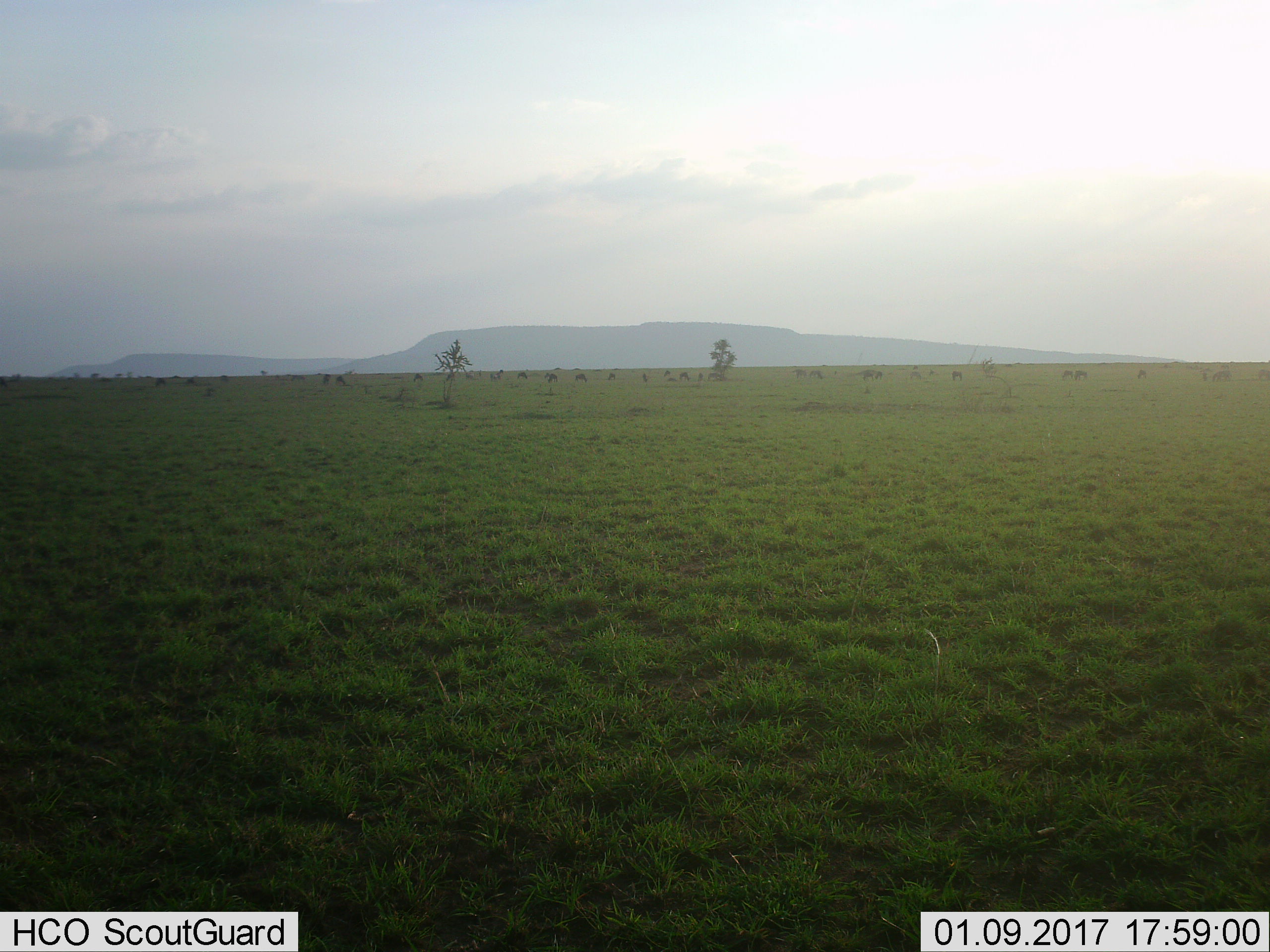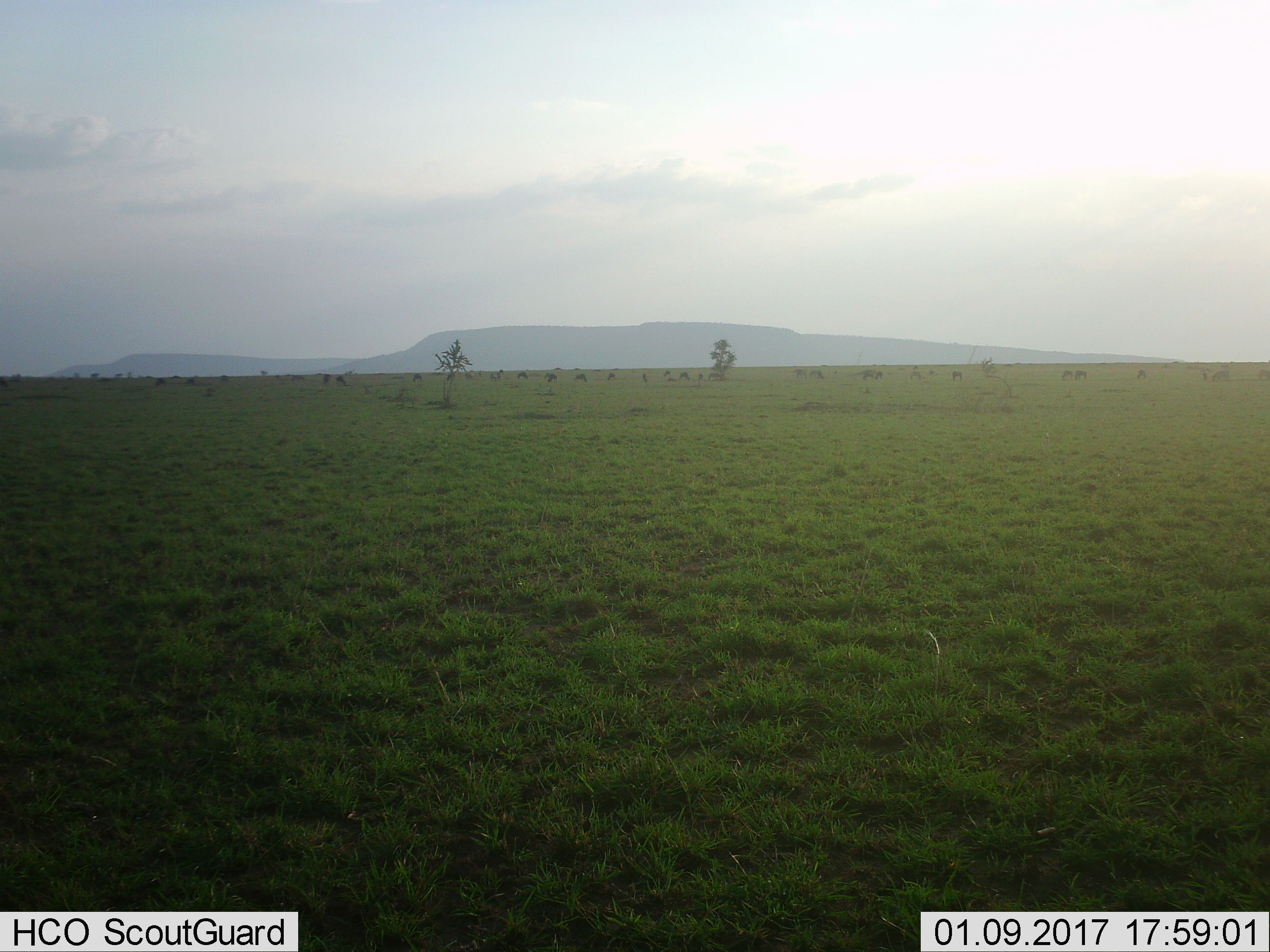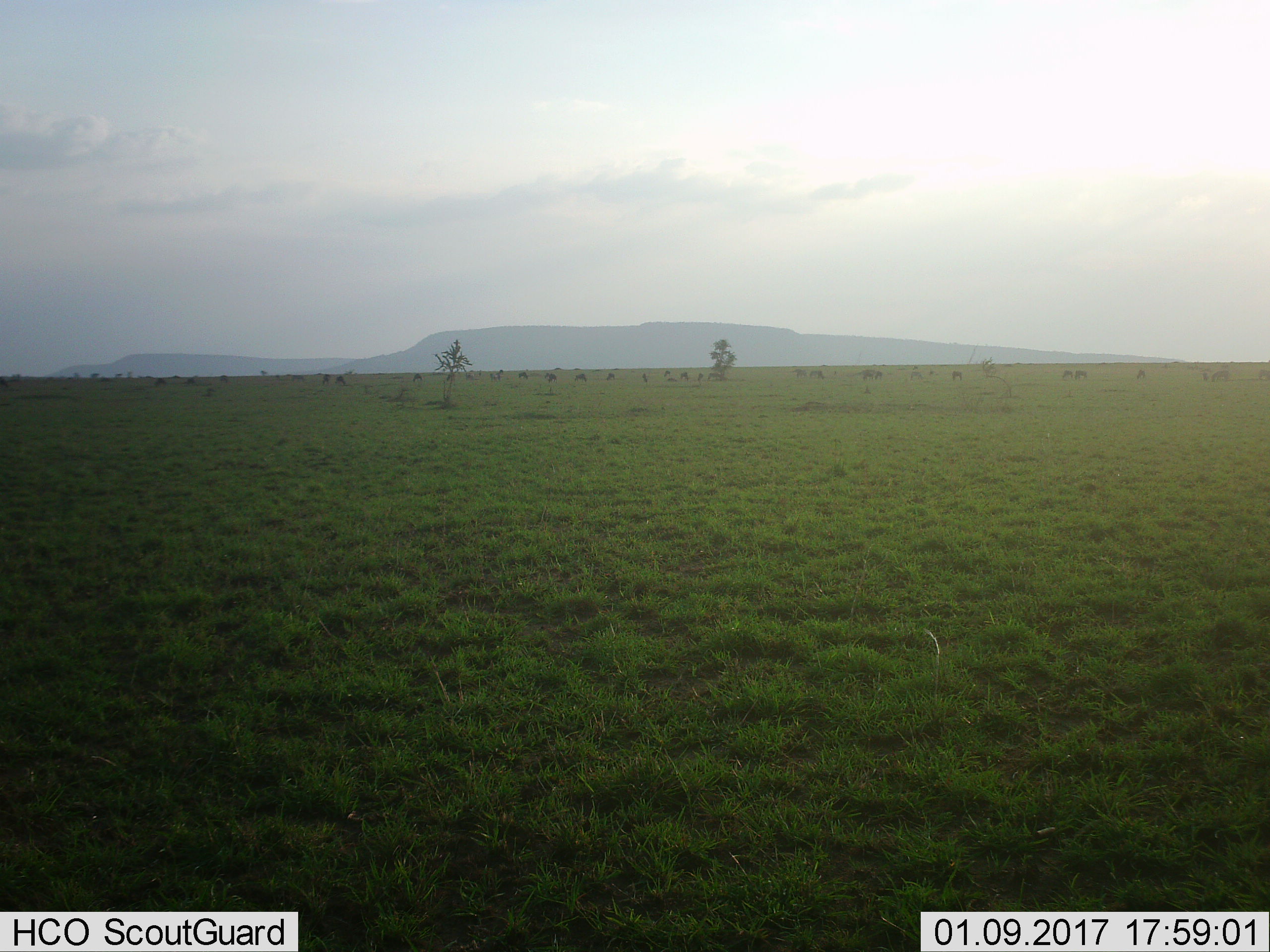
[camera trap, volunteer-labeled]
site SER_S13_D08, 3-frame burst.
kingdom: Animalia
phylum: Chordata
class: Mammalia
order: Artiodactyla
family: Bovidae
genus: Connochaetes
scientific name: Connochaetes taurinus taurinus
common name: blue wildebeest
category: wildebeestblue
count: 11-50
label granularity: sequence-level